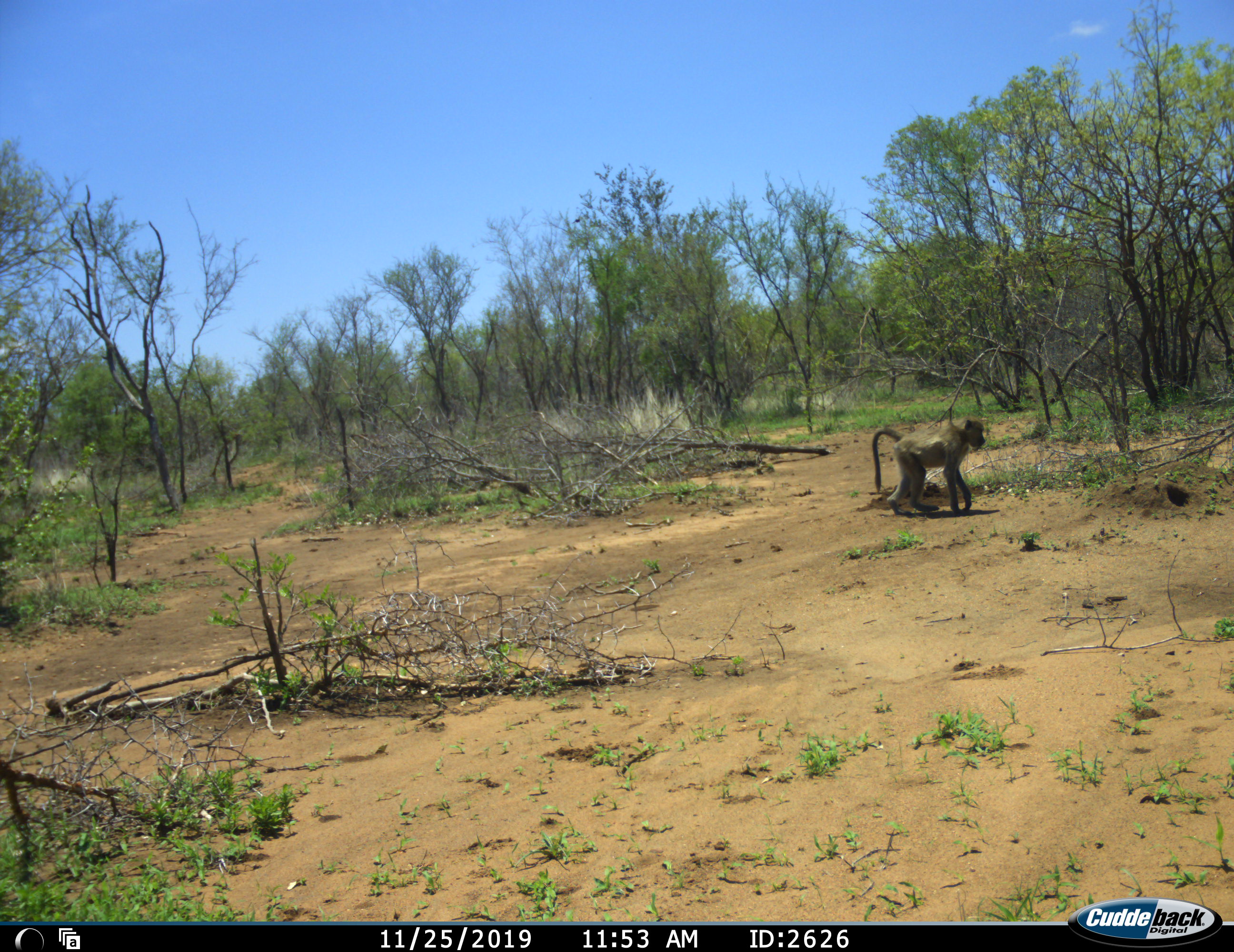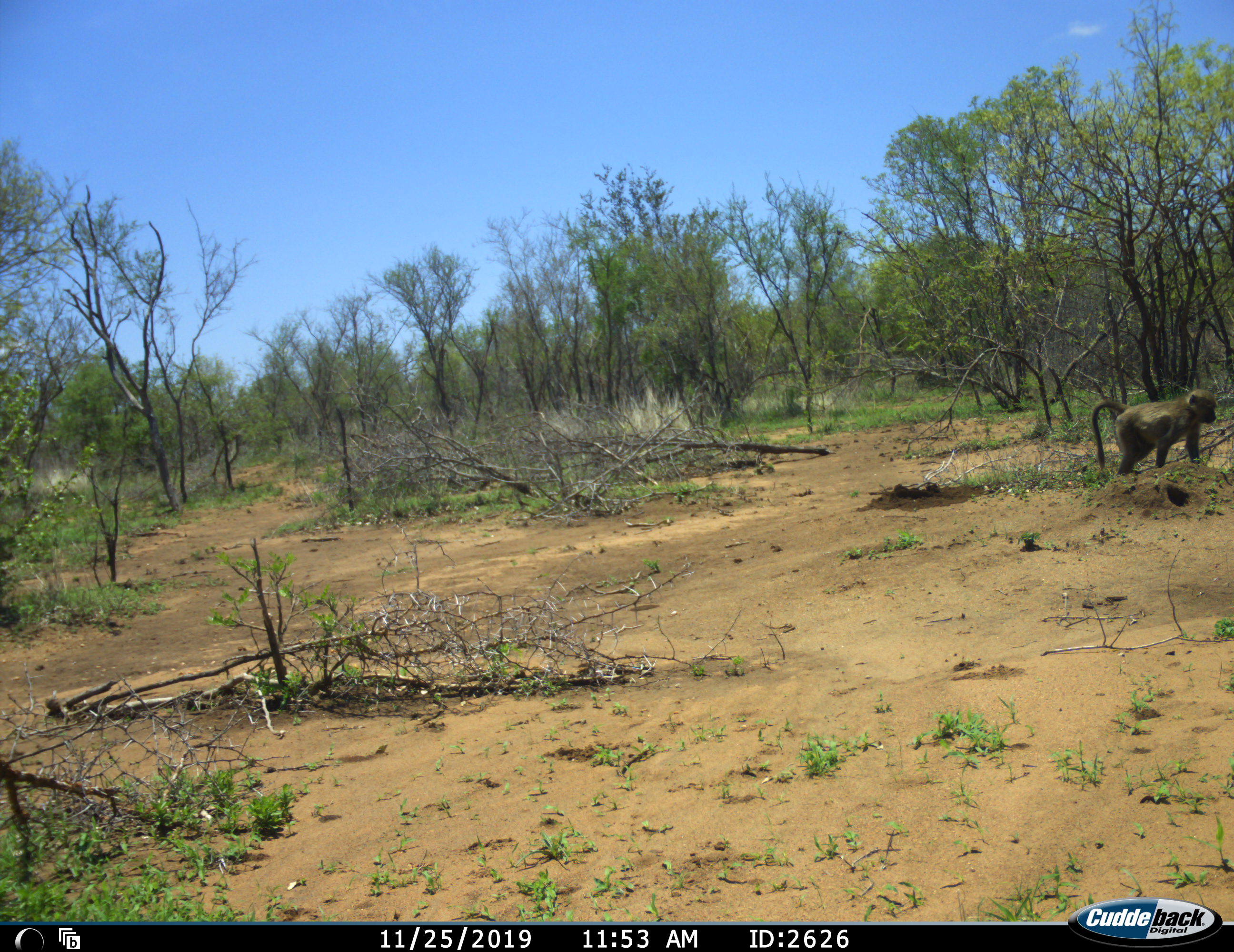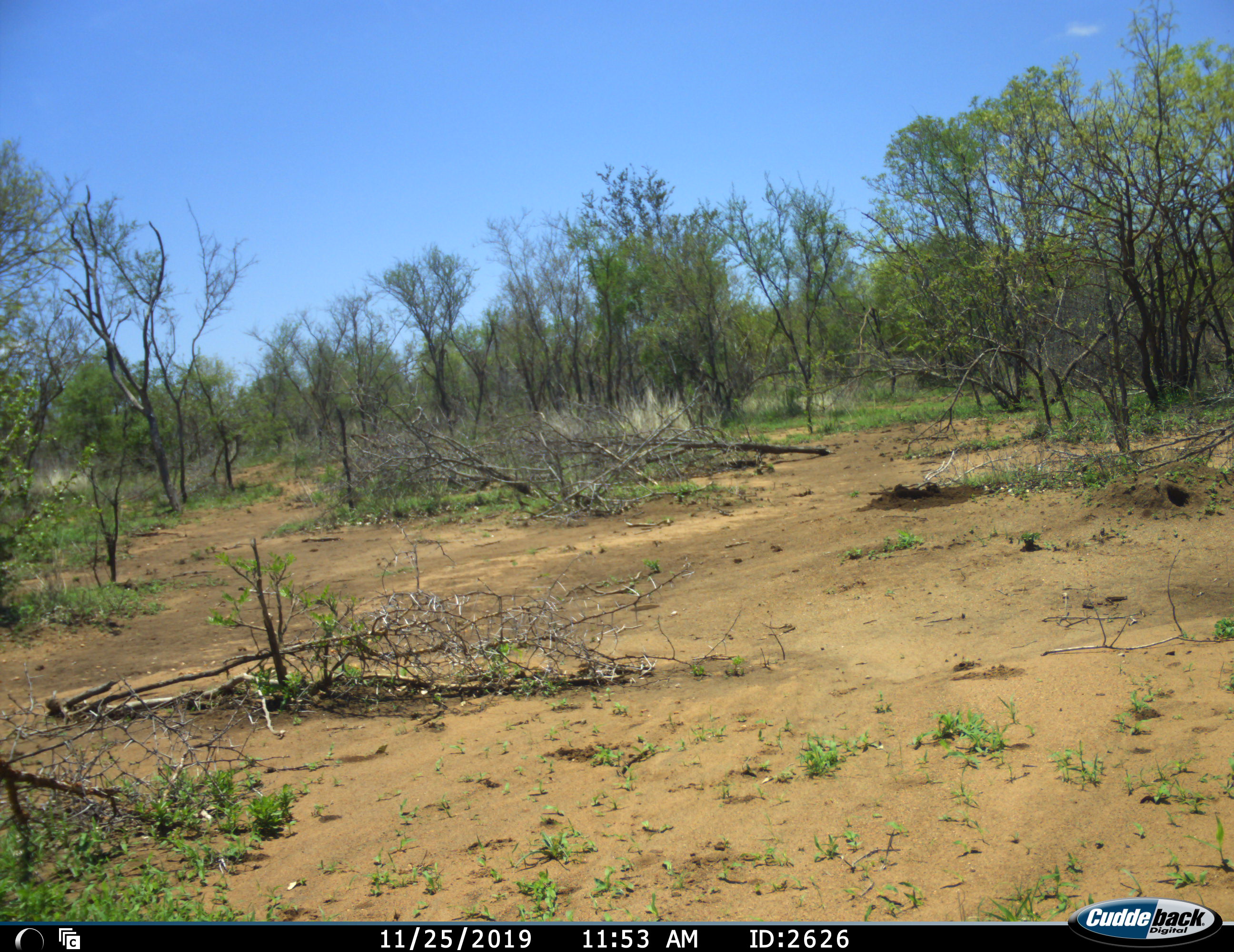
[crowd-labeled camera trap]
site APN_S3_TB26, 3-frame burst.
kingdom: Animalia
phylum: Chordata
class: Mammalia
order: Primates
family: Cercopithecidae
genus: Papio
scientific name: Papio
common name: baboon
Baboon (Papio), count 1. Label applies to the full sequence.